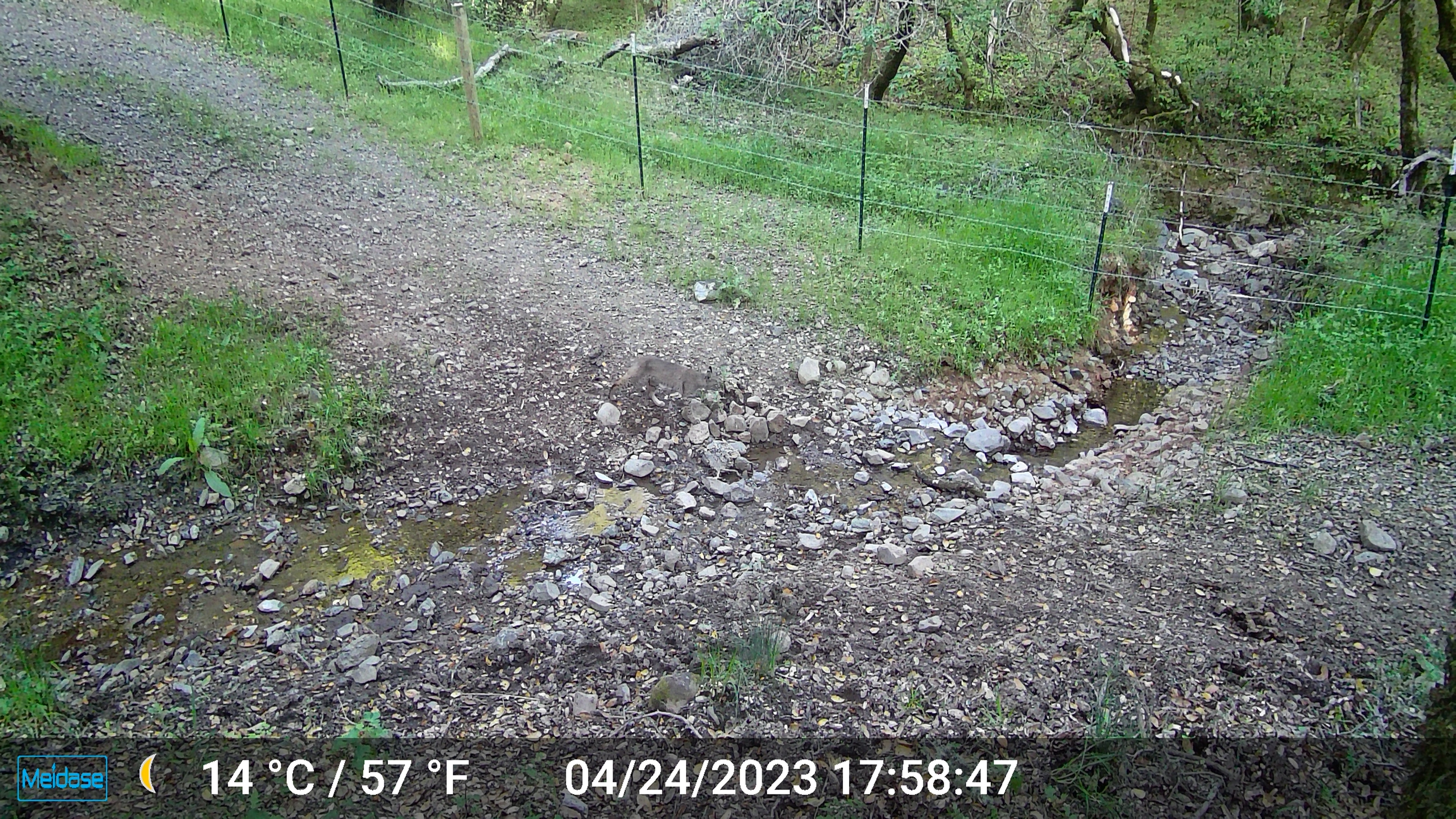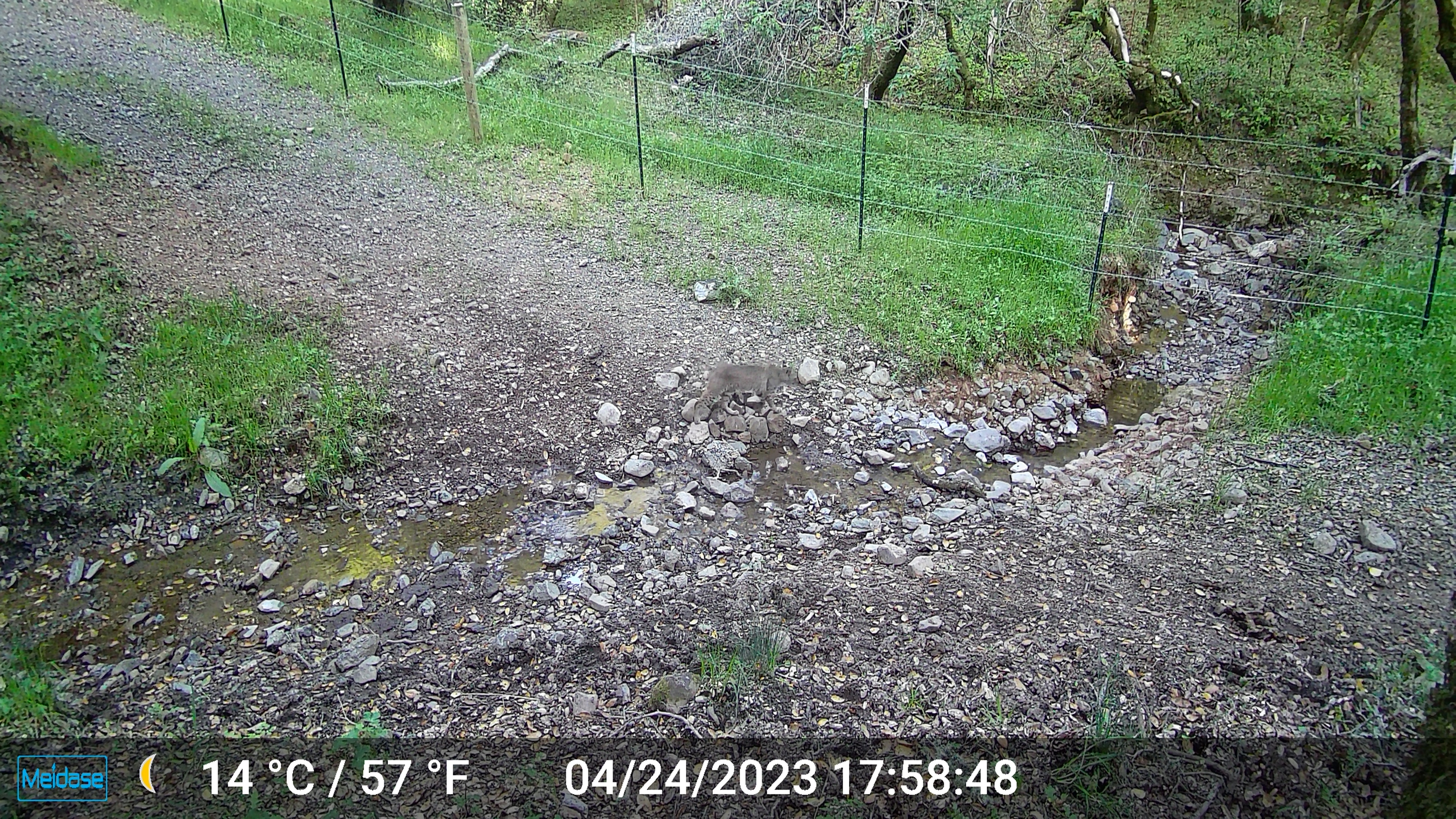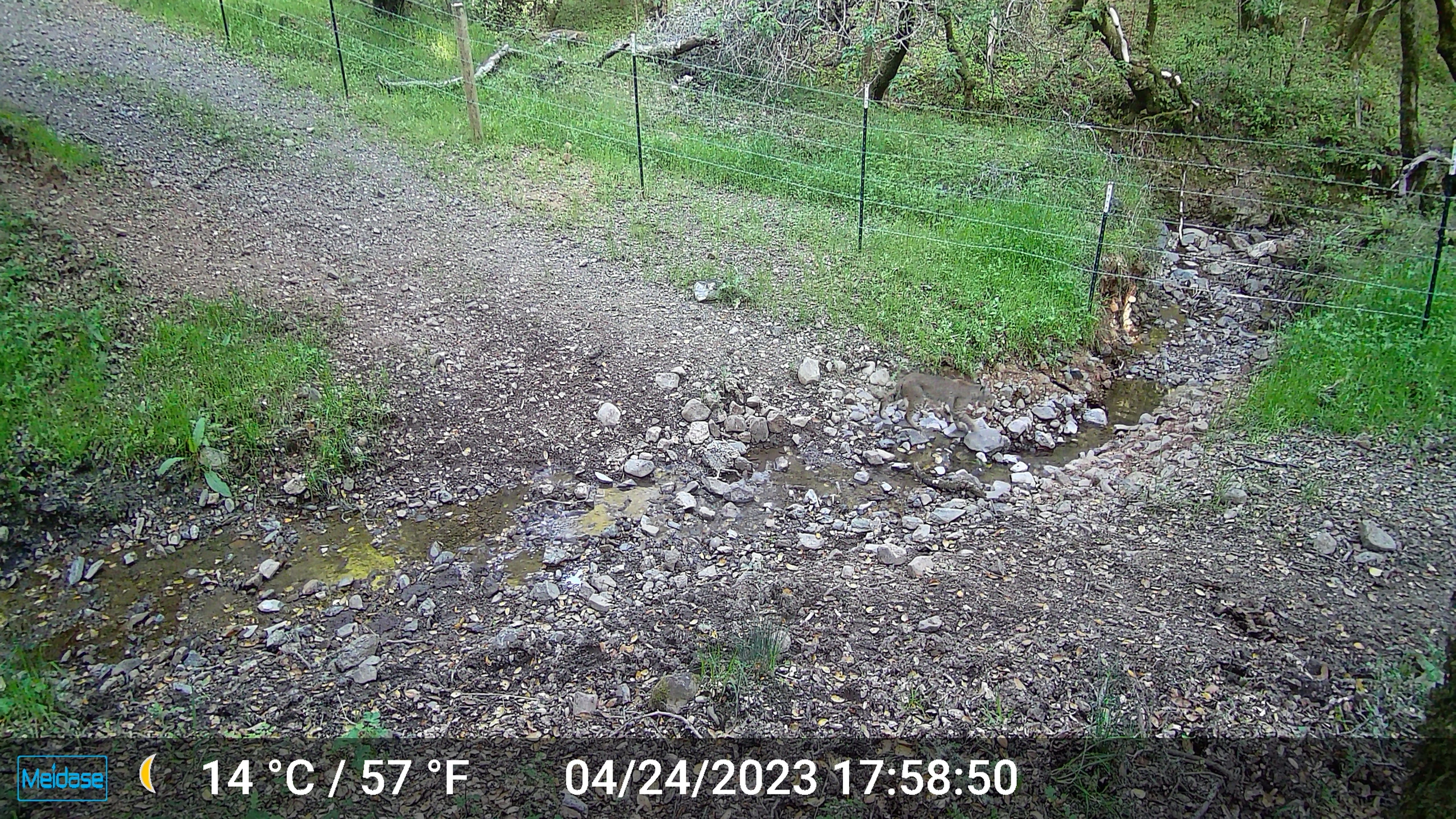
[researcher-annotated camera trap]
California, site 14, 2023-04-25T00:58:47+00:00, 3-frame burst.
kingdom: Animalia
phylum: Chordata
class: Mammalia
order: Carnivora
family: Felidae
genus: Lynx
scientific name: Lynx rufus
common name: bobcat